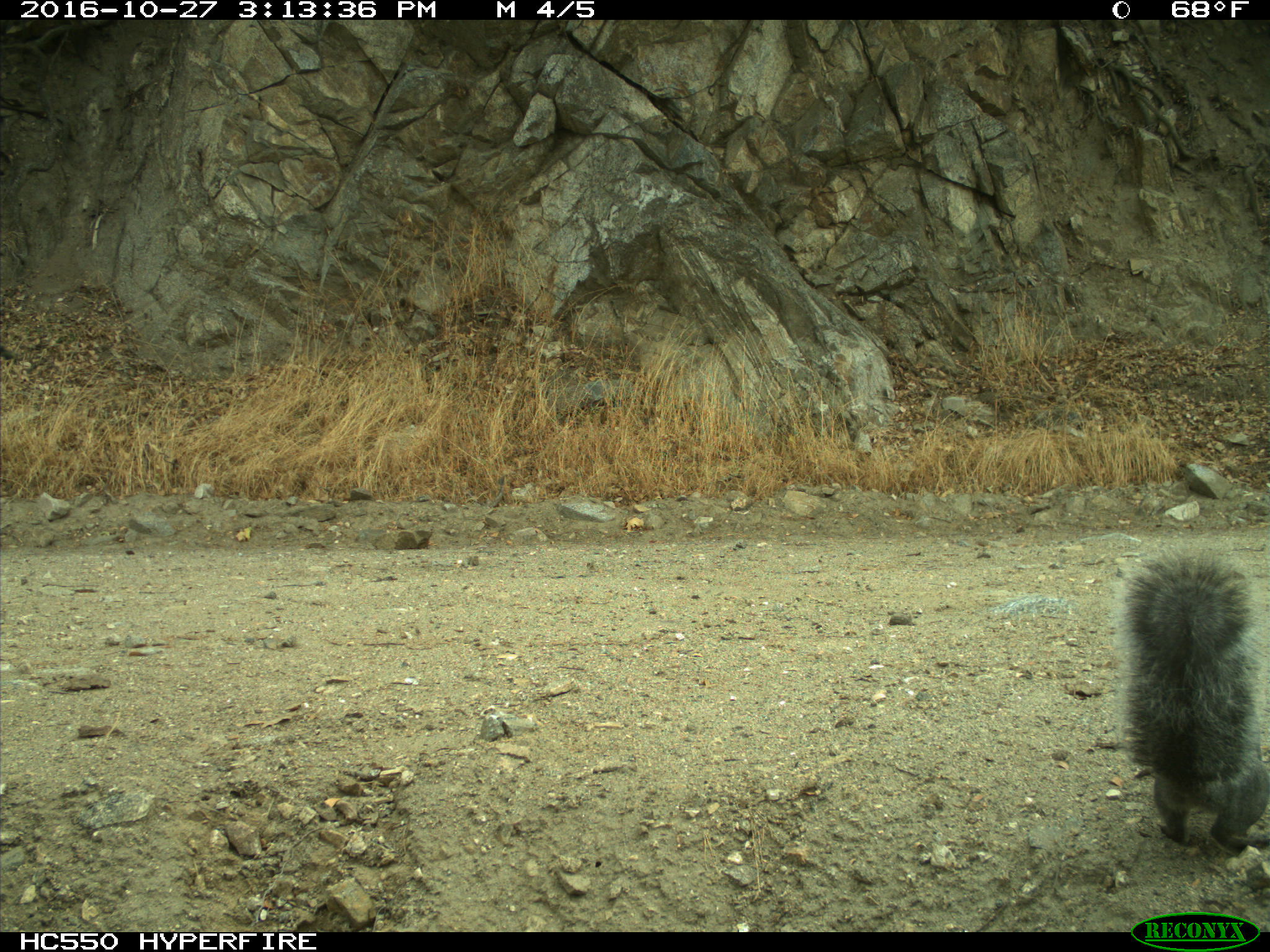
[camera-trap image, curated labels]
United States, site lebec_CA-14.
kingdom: Animalia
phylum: Chordata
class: Mammalia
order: Rodentia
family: Sciuridae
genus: Sciurus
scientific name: Sciurus carolinensis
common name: eastern gray squirrel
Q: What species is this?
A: Sciurus carolinensis (eastern gray squirrel).